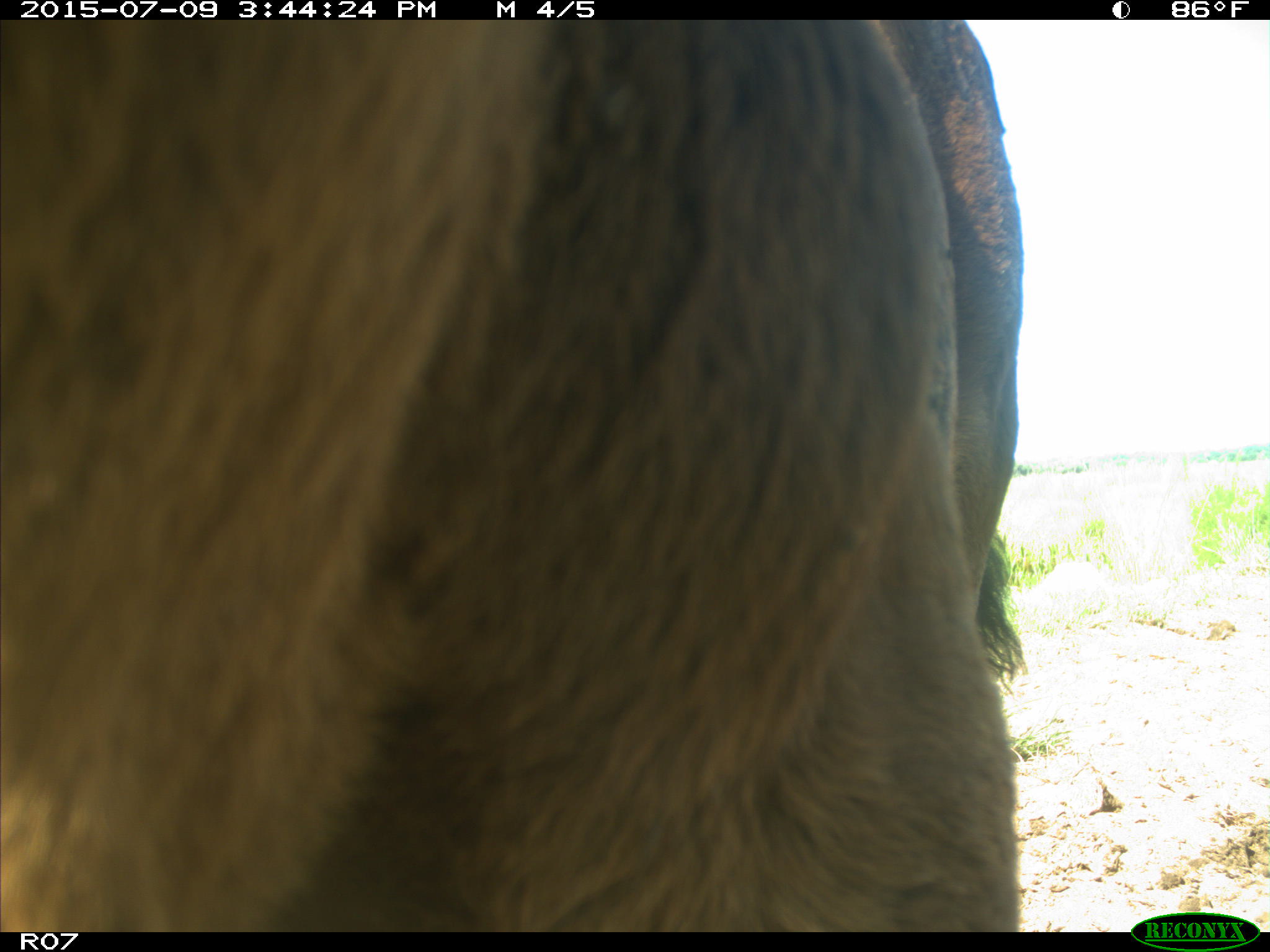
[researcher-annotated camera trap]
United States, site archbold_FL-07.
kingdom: Animalia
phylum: Chordata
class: Mammalia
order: Artiodactyla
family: Bovidae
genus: Bos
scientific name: Bos taurus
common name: domestic cow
Bos taurus (domestic cow).